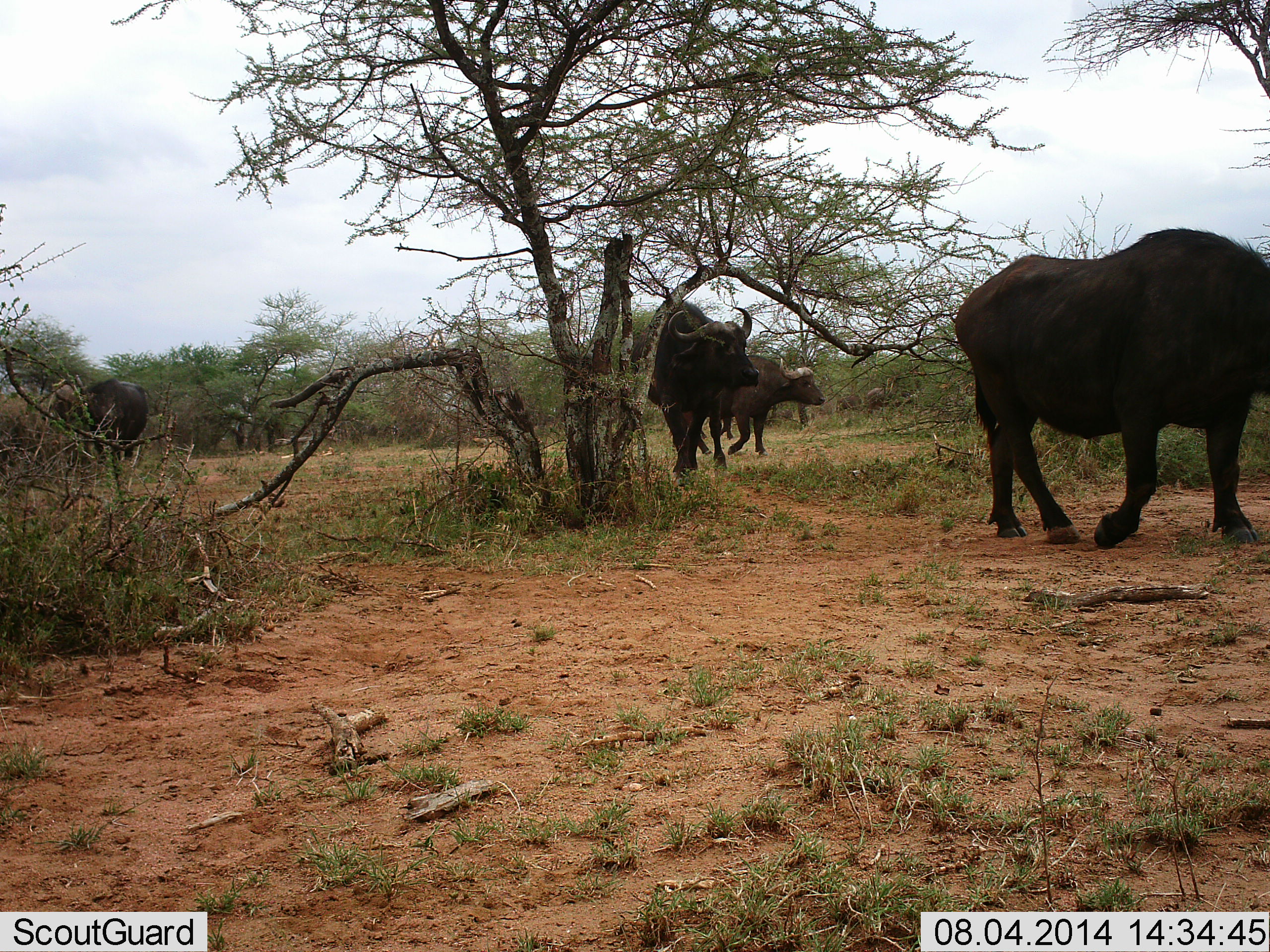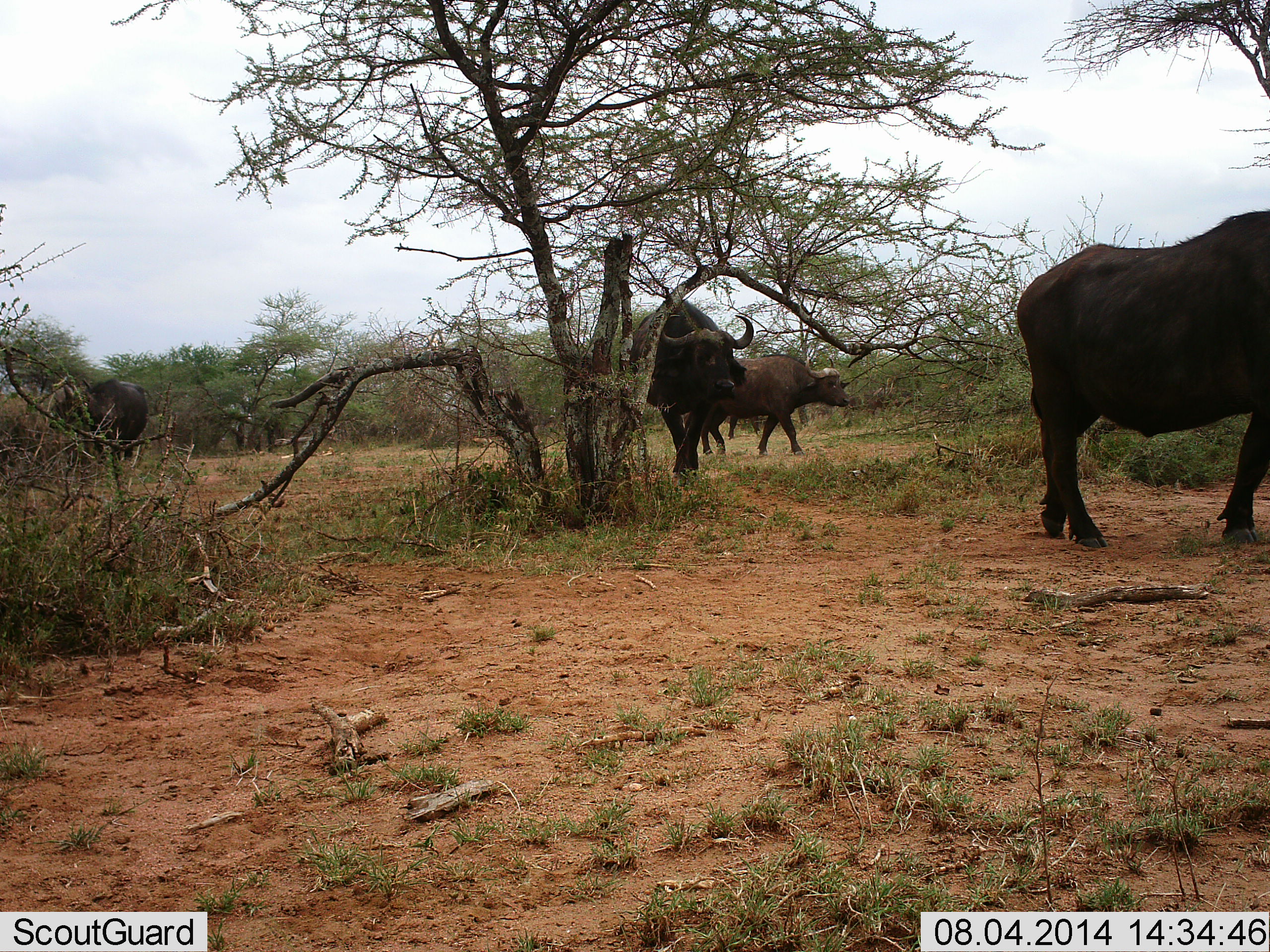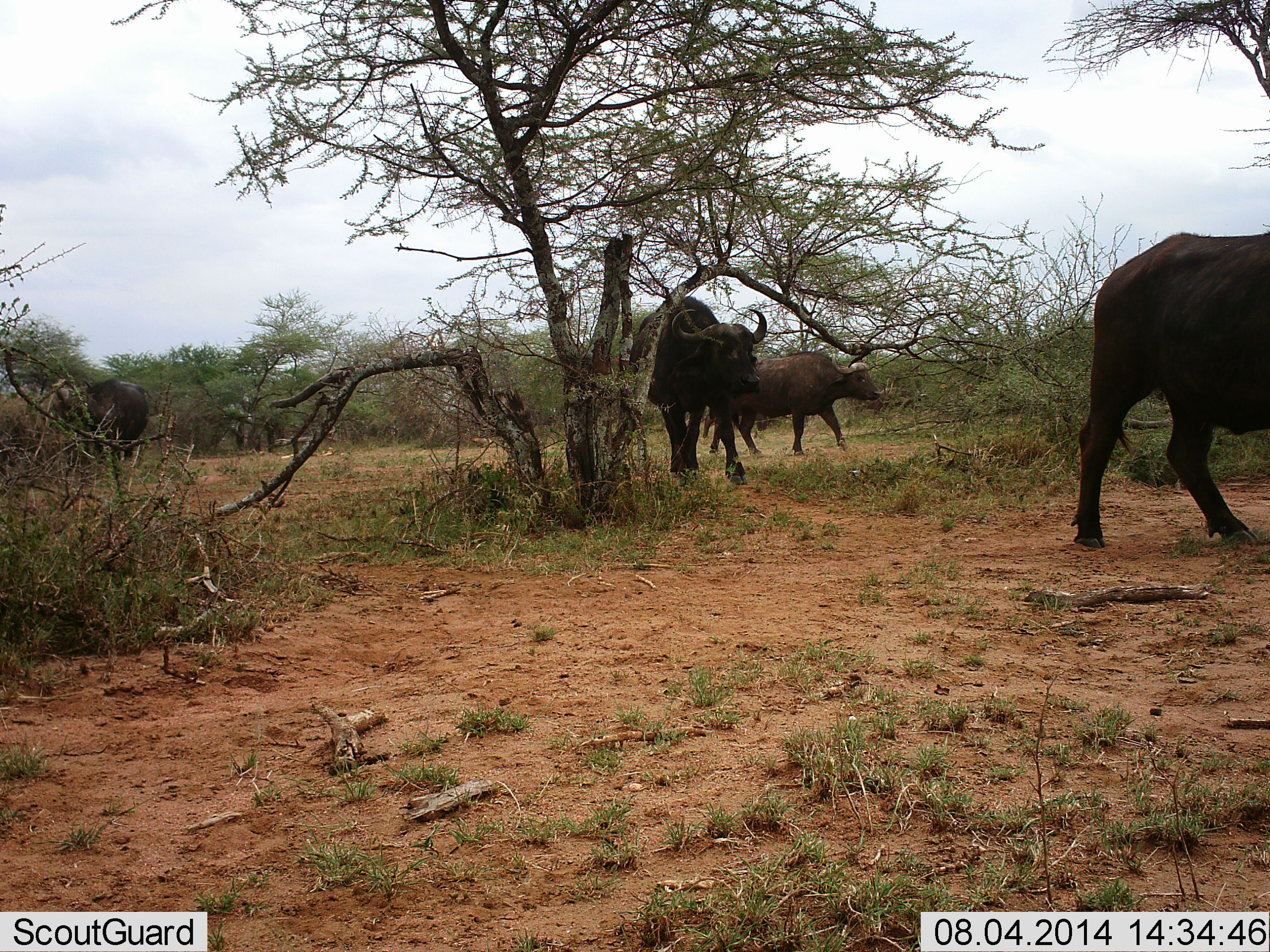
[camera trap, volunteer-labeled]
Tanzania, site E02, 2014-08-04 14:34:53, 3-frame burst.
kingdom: Animalia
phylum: Chordata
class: Mammalia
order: Artiodactyla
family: Bovidae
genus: Syncerus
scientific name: Syncerus caffer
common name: cape buffalo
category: buffalo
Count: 4.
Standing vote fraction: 30%.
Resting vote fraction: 0%.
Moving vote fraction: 90%.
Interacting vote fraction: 0%.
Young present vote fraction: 0%.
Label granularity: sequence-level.